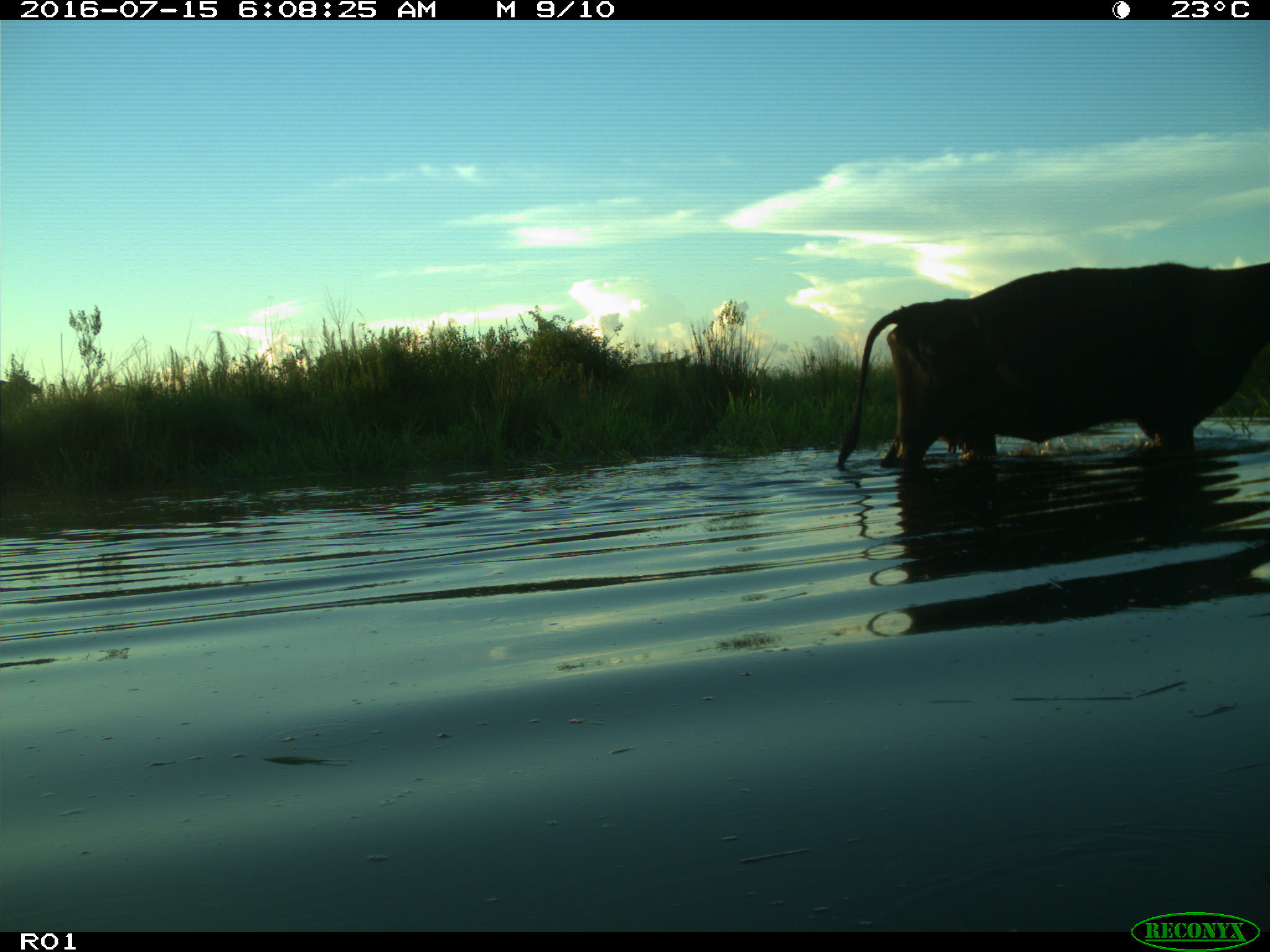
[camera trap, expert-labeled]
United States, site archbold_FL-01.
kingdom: Animalia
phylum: Chordata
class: Mammalia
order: Artiodactyla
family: Bovidae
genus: Bos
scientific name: Bos taurus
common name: domestic cow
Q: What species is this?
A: Bos taurus (domestic cow).